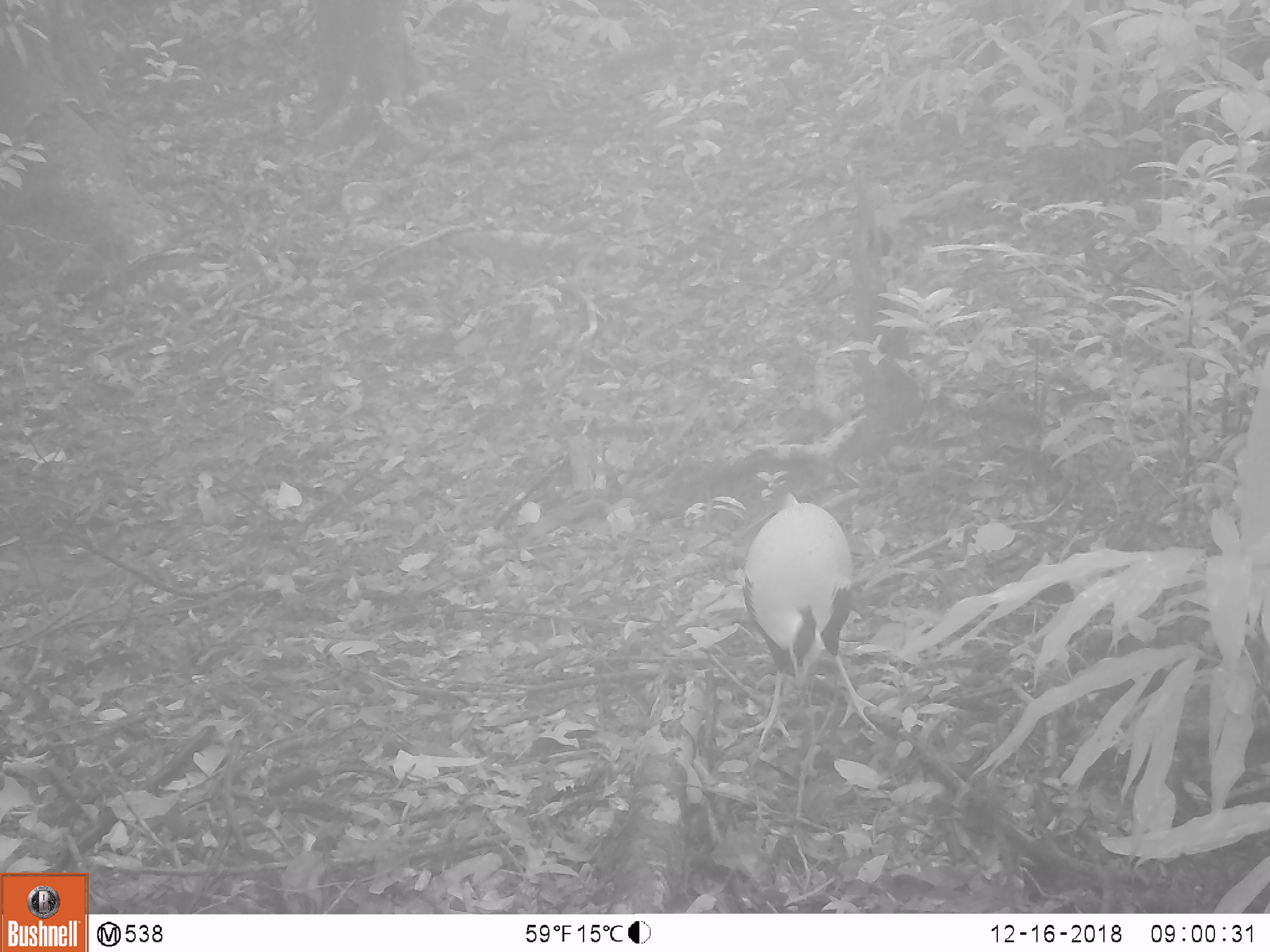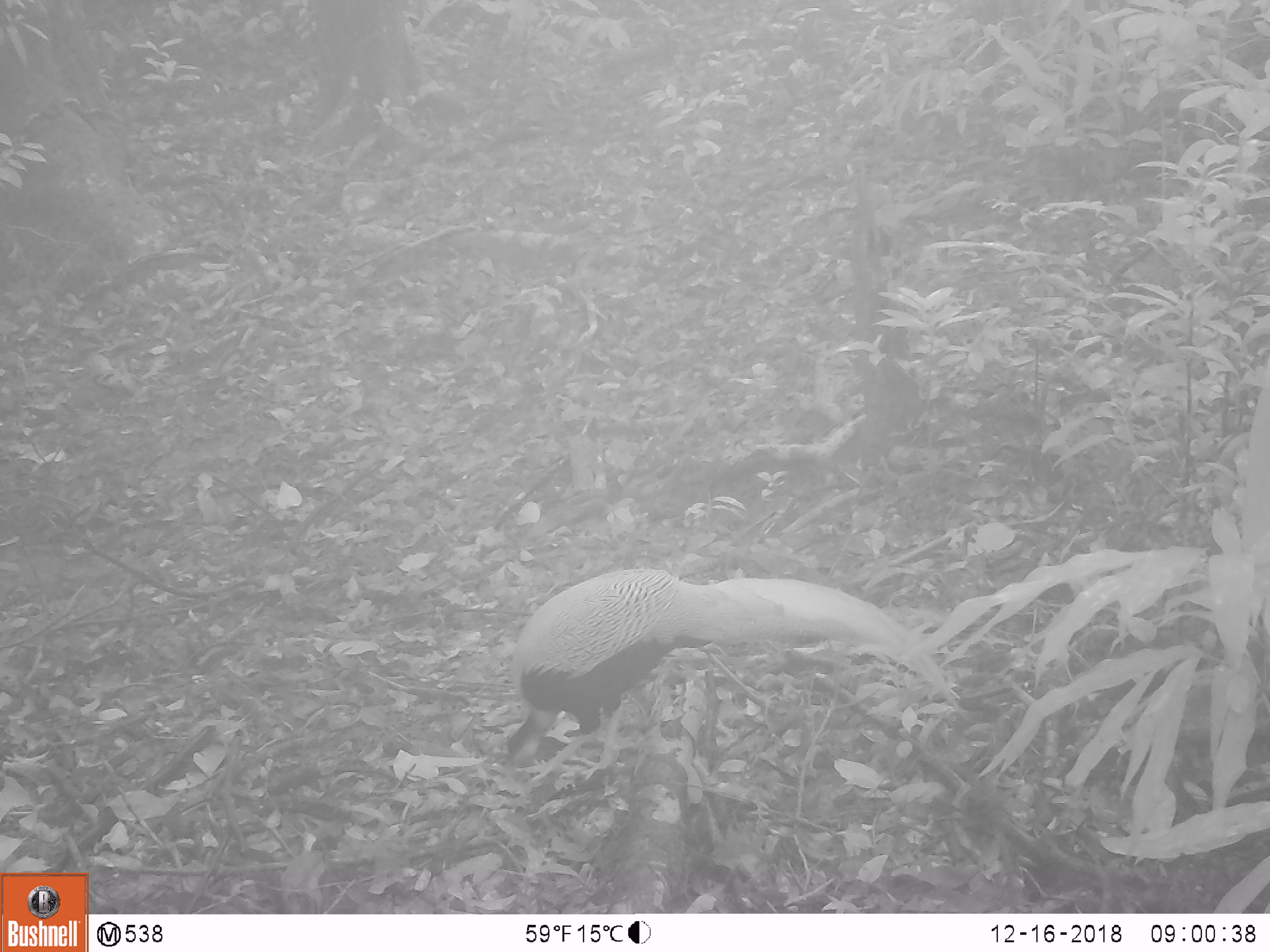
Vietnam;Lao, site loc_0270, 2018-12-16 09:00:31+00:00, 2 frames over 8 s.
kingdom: Animalia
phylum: Chordata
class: Aves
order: Galliformes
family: Phasianidae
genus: Lophura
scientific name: Lophura nycthemera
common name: silver pheasant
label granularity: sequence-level